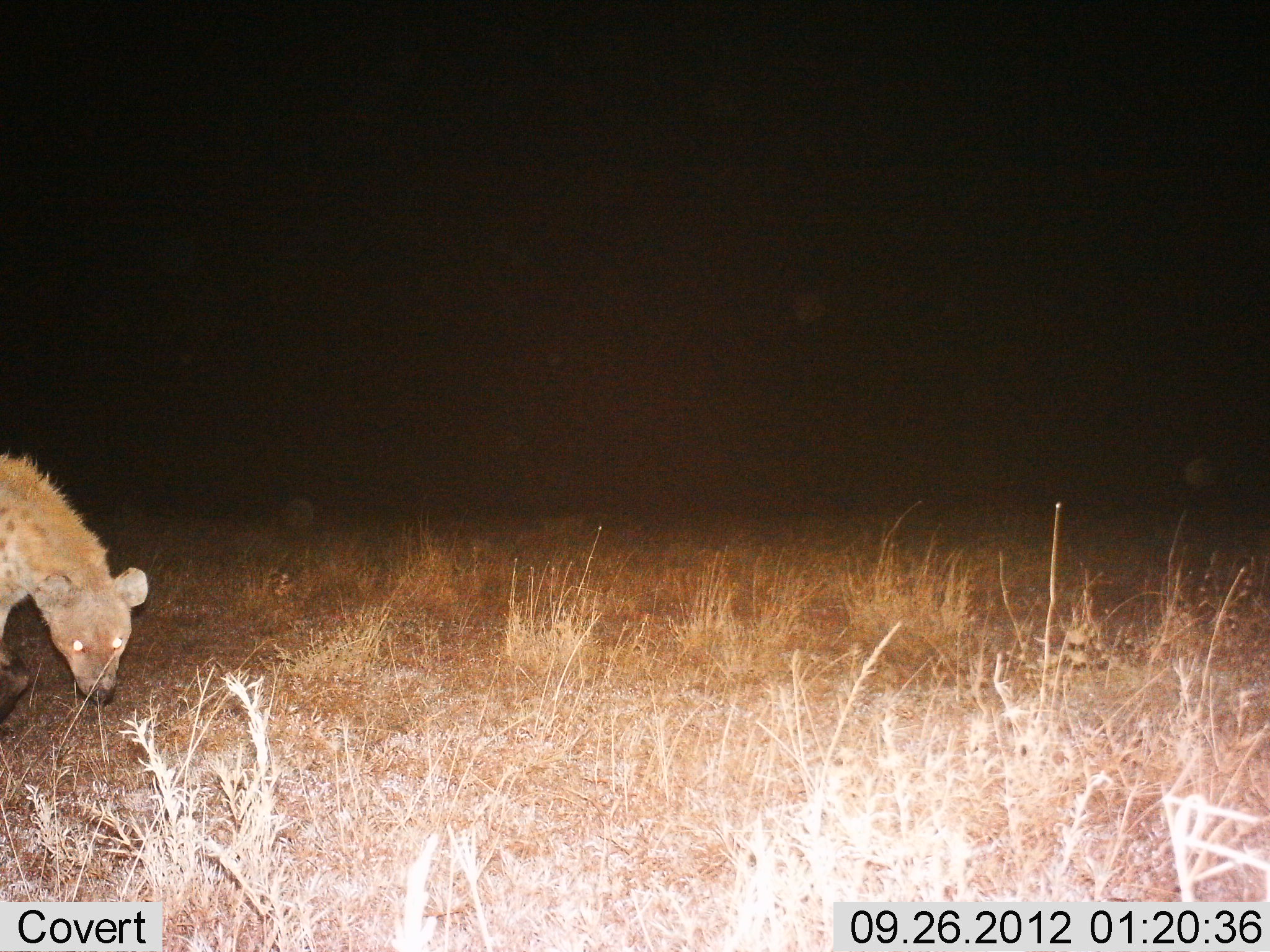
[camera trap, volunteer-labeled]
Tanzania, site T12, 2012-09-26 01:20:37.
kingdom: Animalia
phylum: Chordata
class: Mammalia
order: Carnivora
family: Hyaenidae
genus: Crocuta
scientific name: Crocuta crocuta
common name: spotted hyena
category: hyenaspotted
Hyenaspotted (spotted hyena) (Crocuta crocuta), count 1. Behavior (volunteer vote fractions): standing 60%, resting 0%, moving 40%, interacting 0%. Young present (vote fraction): 0%. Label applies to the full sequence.